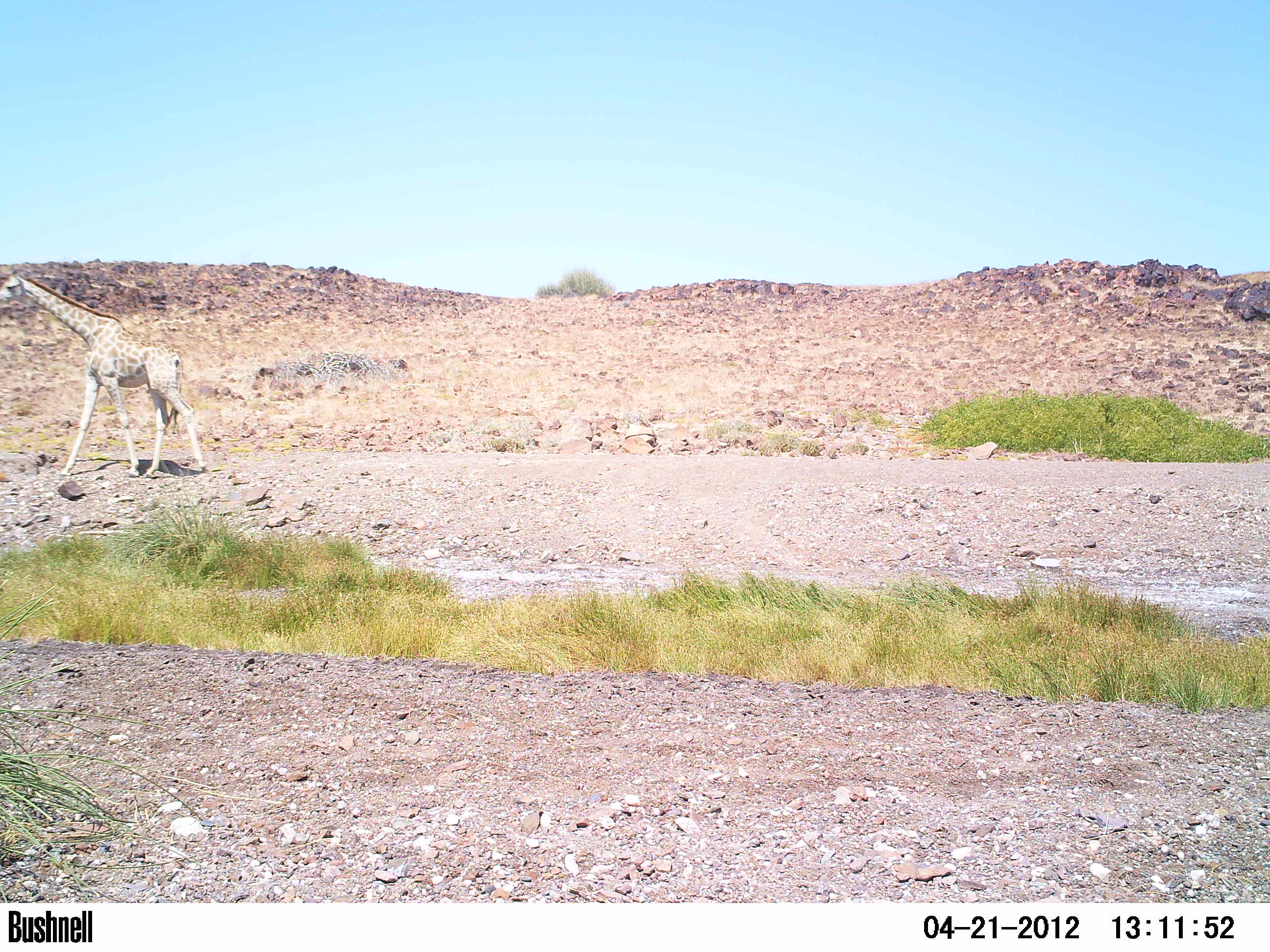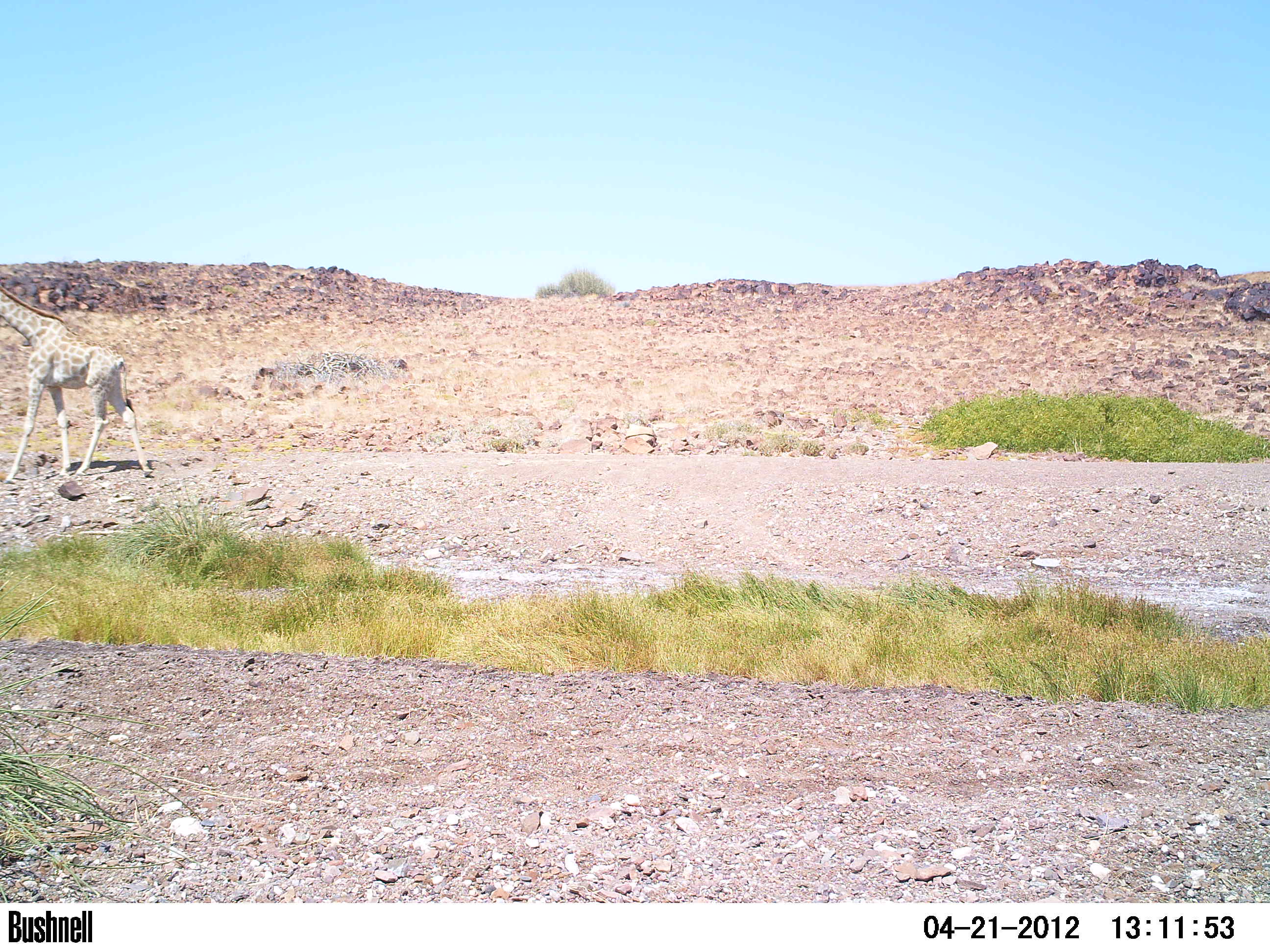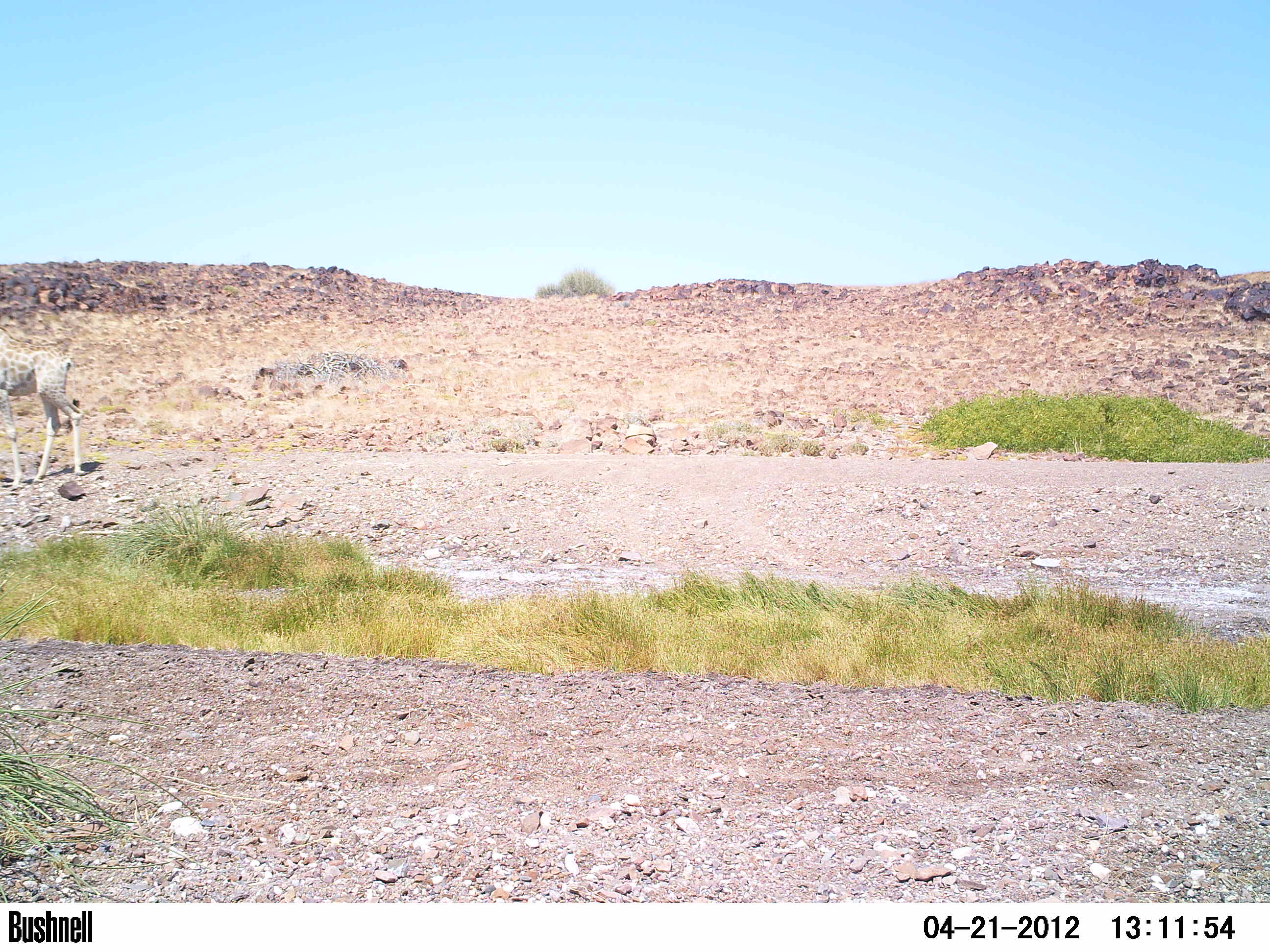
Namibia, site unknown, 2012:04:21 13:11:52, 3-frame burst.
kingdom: Animalia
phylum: Chordata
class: Mammalia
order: Artiodactyla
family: Giraffidae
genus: Giraffa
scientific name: Giraffa camelopardalis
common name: giraffe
Giraffa camelopardalis (giraffe).